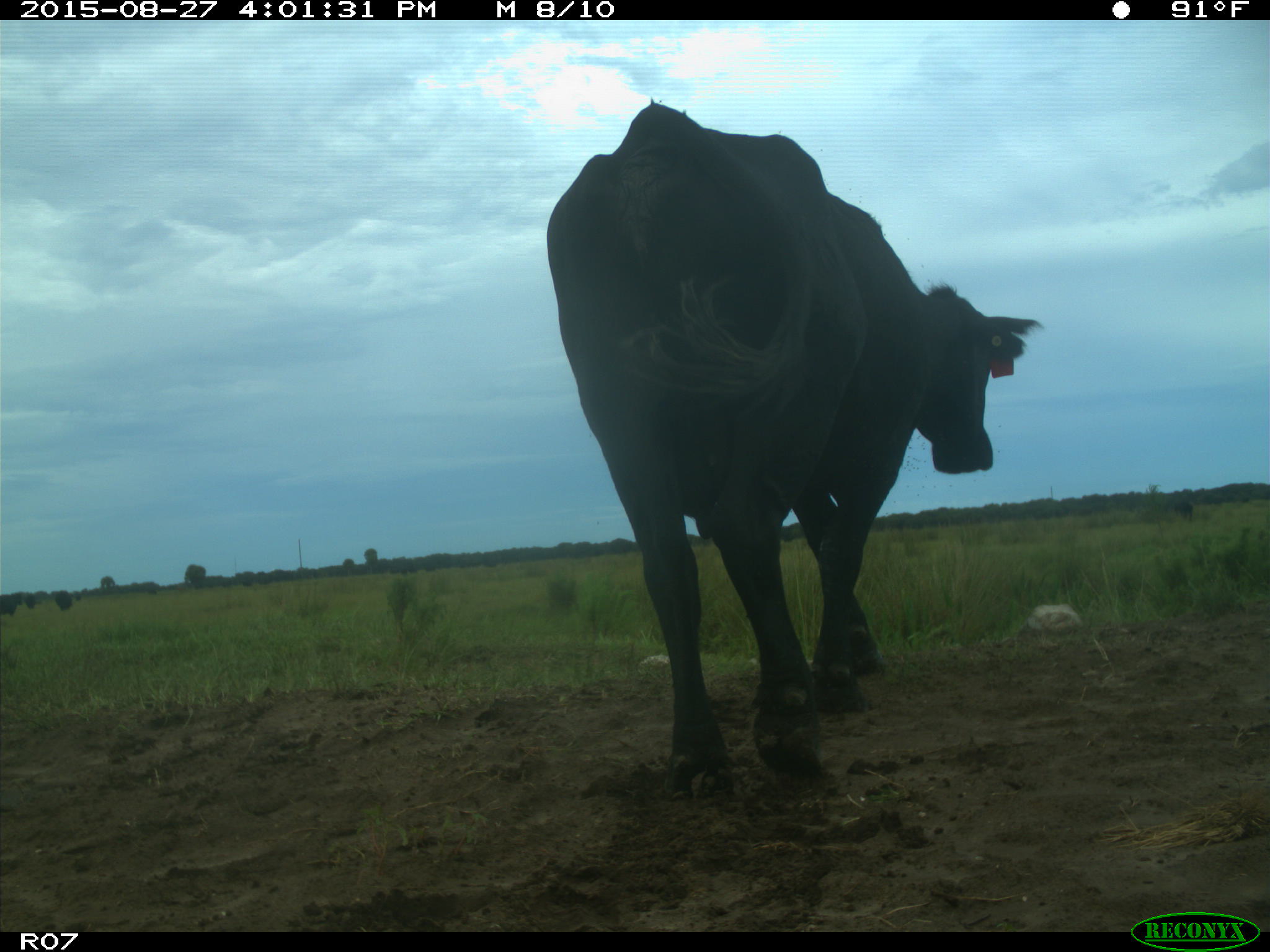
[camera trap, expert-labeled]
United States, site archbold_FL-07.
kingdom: Animalia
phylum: Chordata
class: Mammalia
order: Artiodactyla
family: Bovidae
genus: Bos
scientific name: Bos taurus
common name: domestic cow